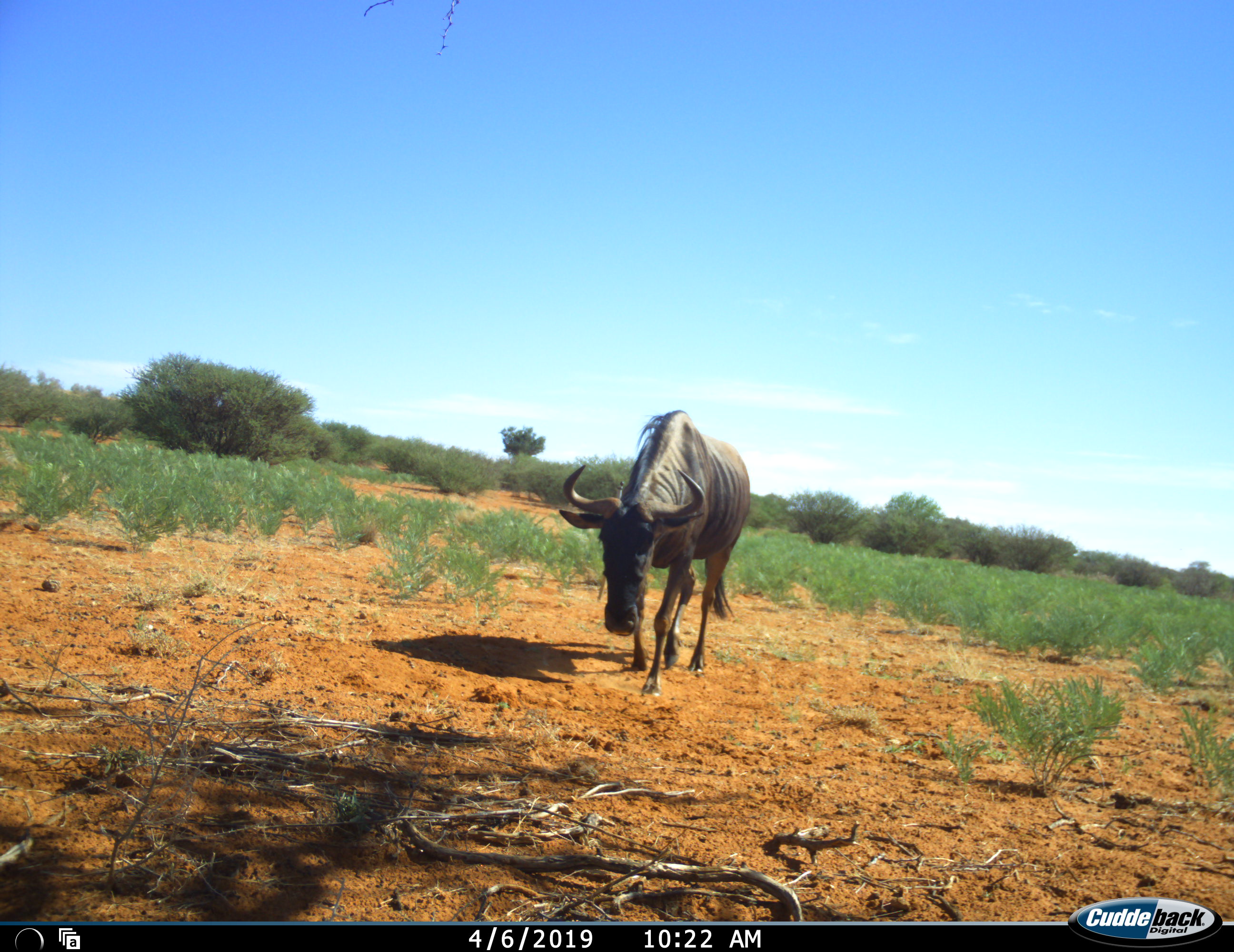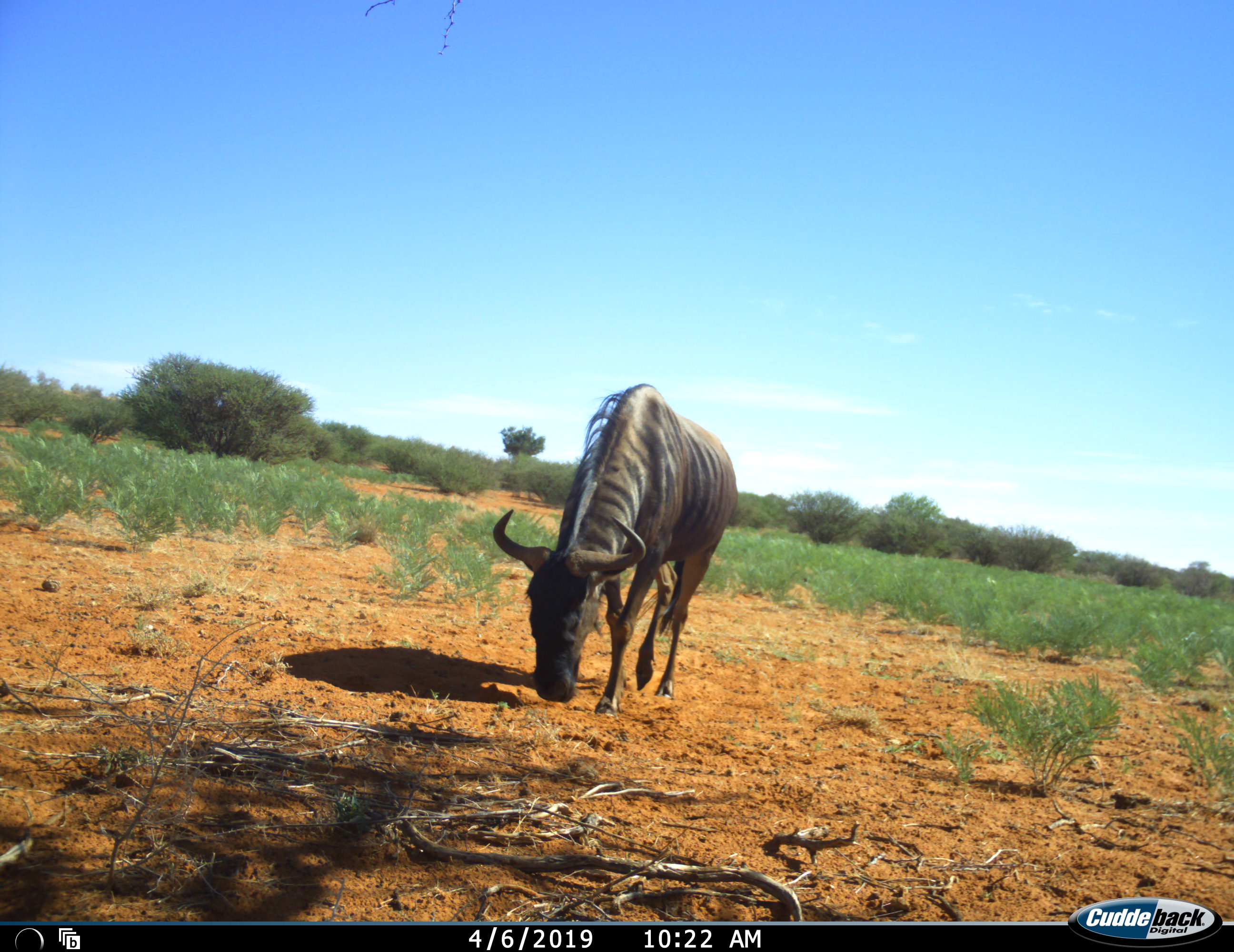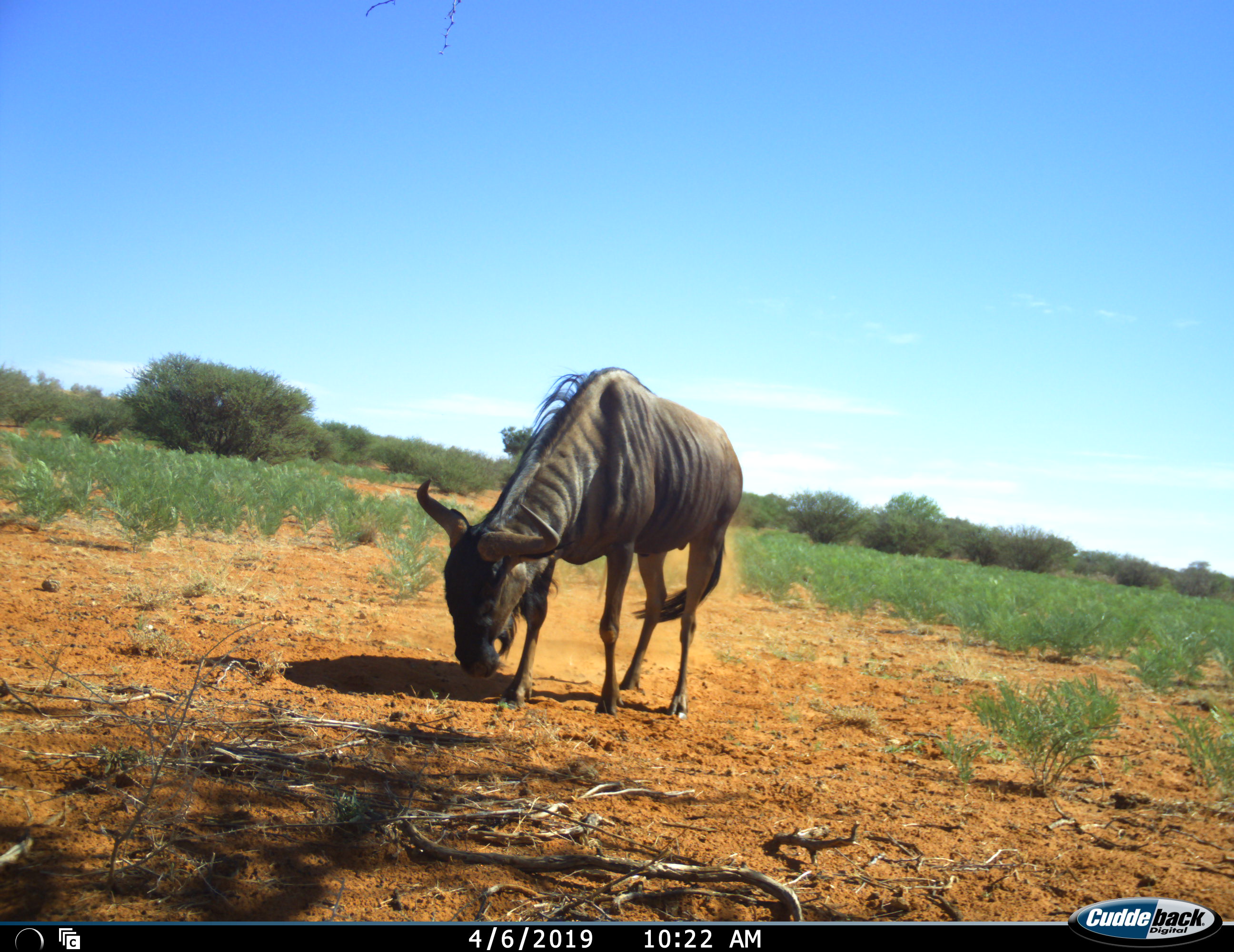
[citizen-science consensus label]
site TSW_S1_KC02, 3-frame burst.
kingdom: Animalia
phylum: Chordata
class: Mammalia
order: Artiodactyla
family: Bovidae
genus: Connochaetes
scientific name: Connochaetes taurinus taurinus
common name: blue wildebeest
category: wildebeestblue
Wildebeestblue (blue wildebeest) (Connochaetes taurinus taurinus), count 1. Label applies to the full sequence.